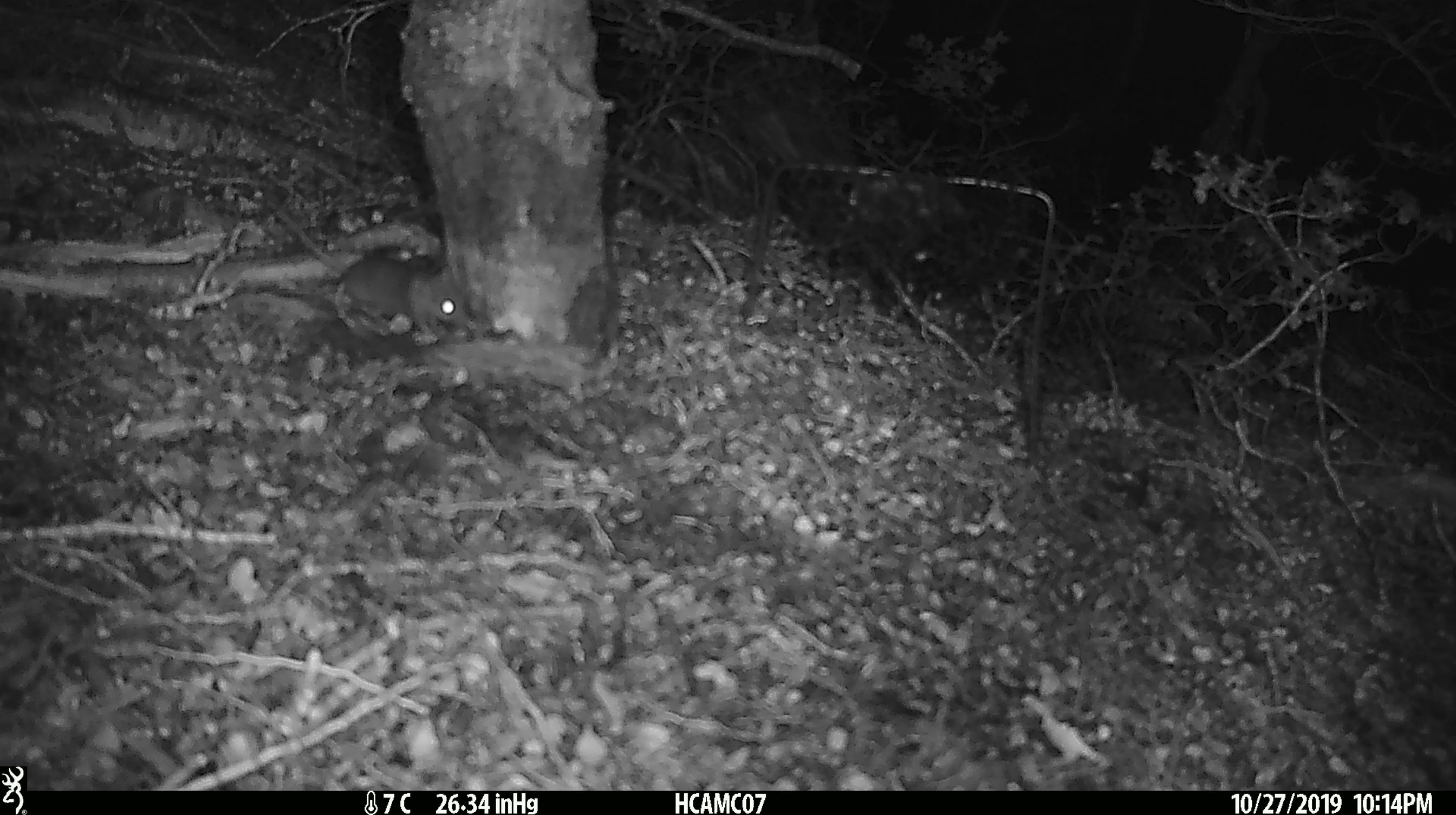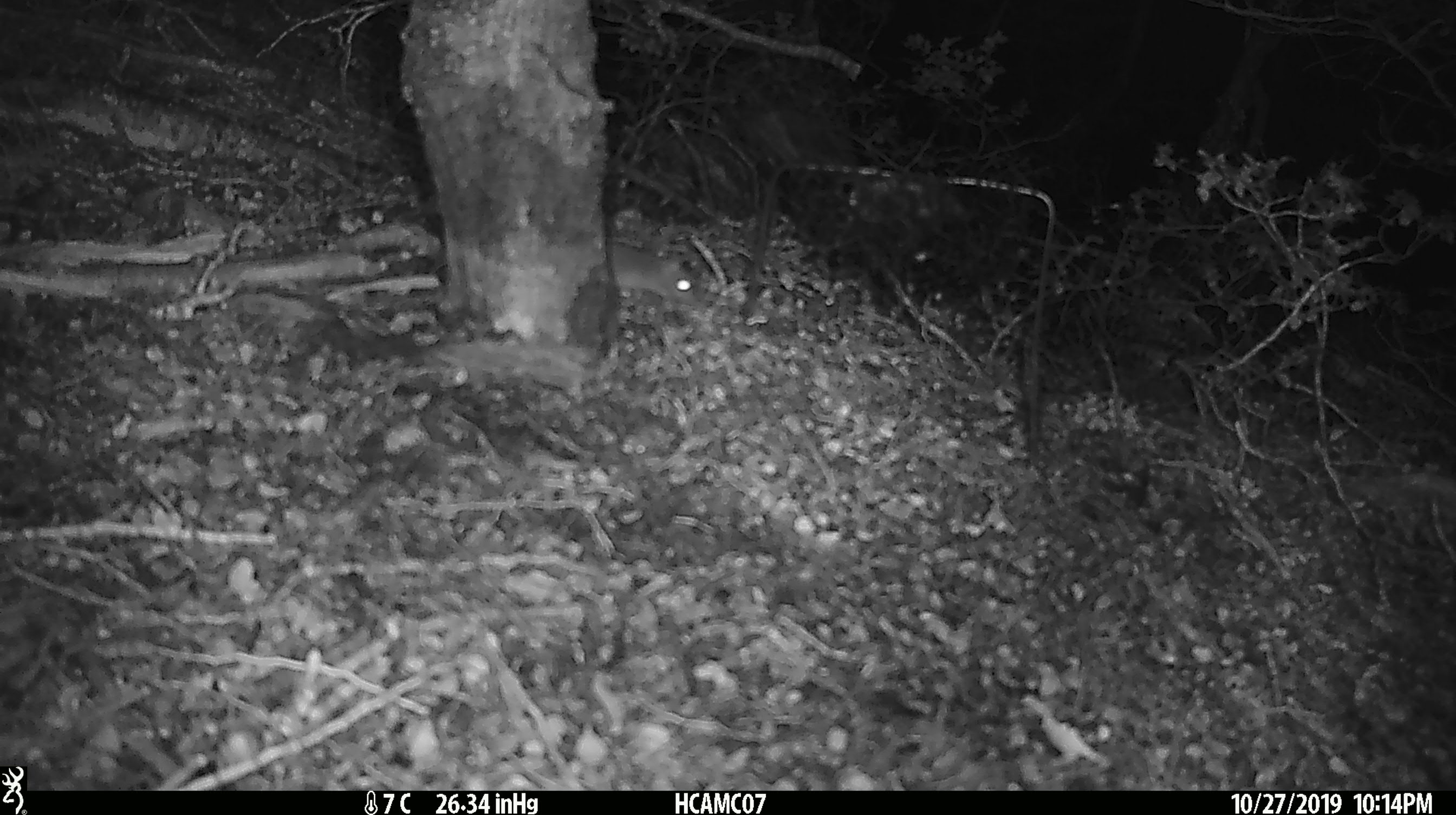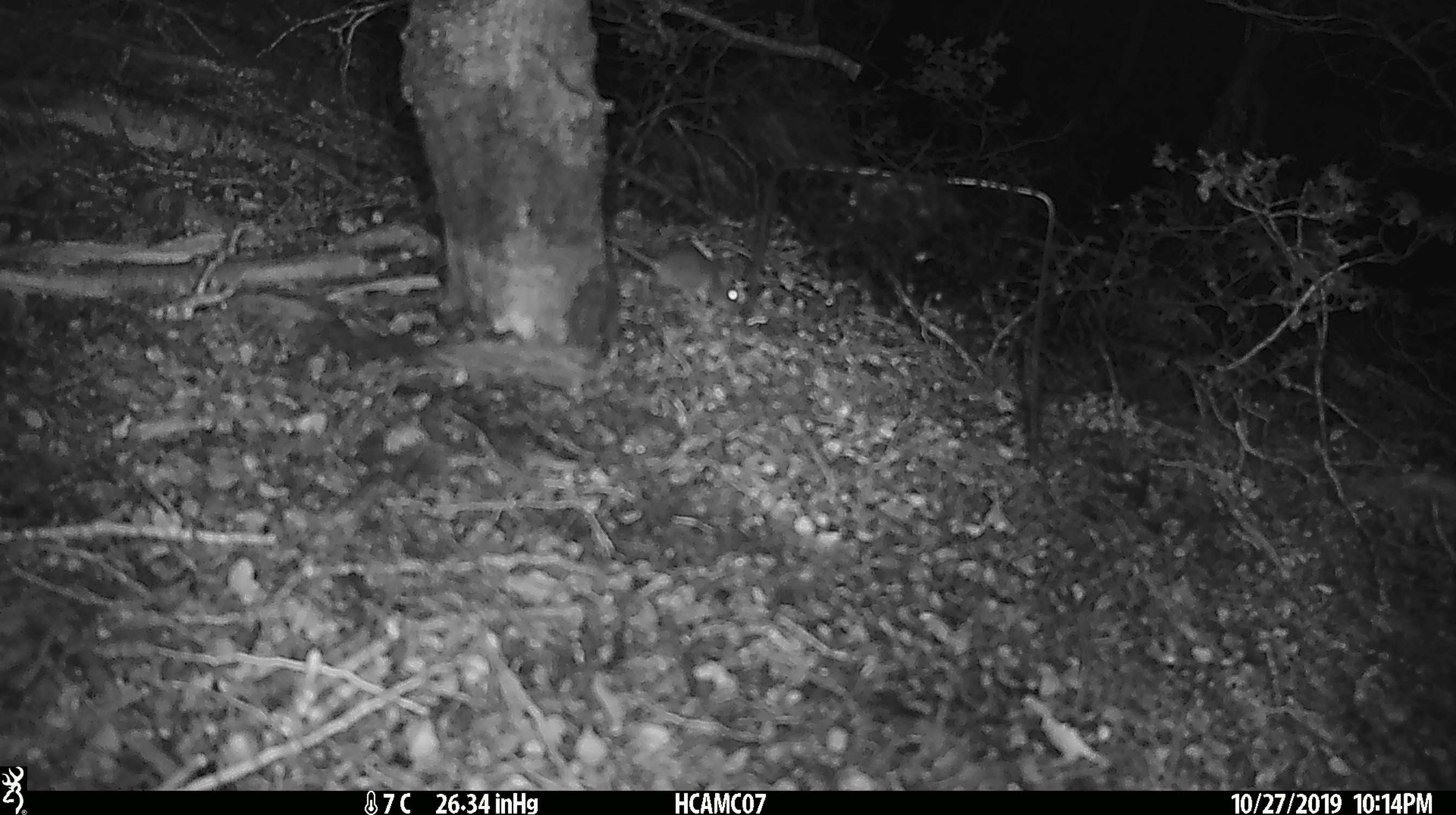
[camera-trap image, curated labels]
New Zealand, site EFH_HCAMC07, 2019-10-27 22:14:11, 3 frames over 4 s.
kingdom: Animalia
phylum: Chordata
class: Mammalia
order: Rodentia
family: Muridae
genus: Mus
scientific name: Mus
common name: mouse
Mouse (Mus).